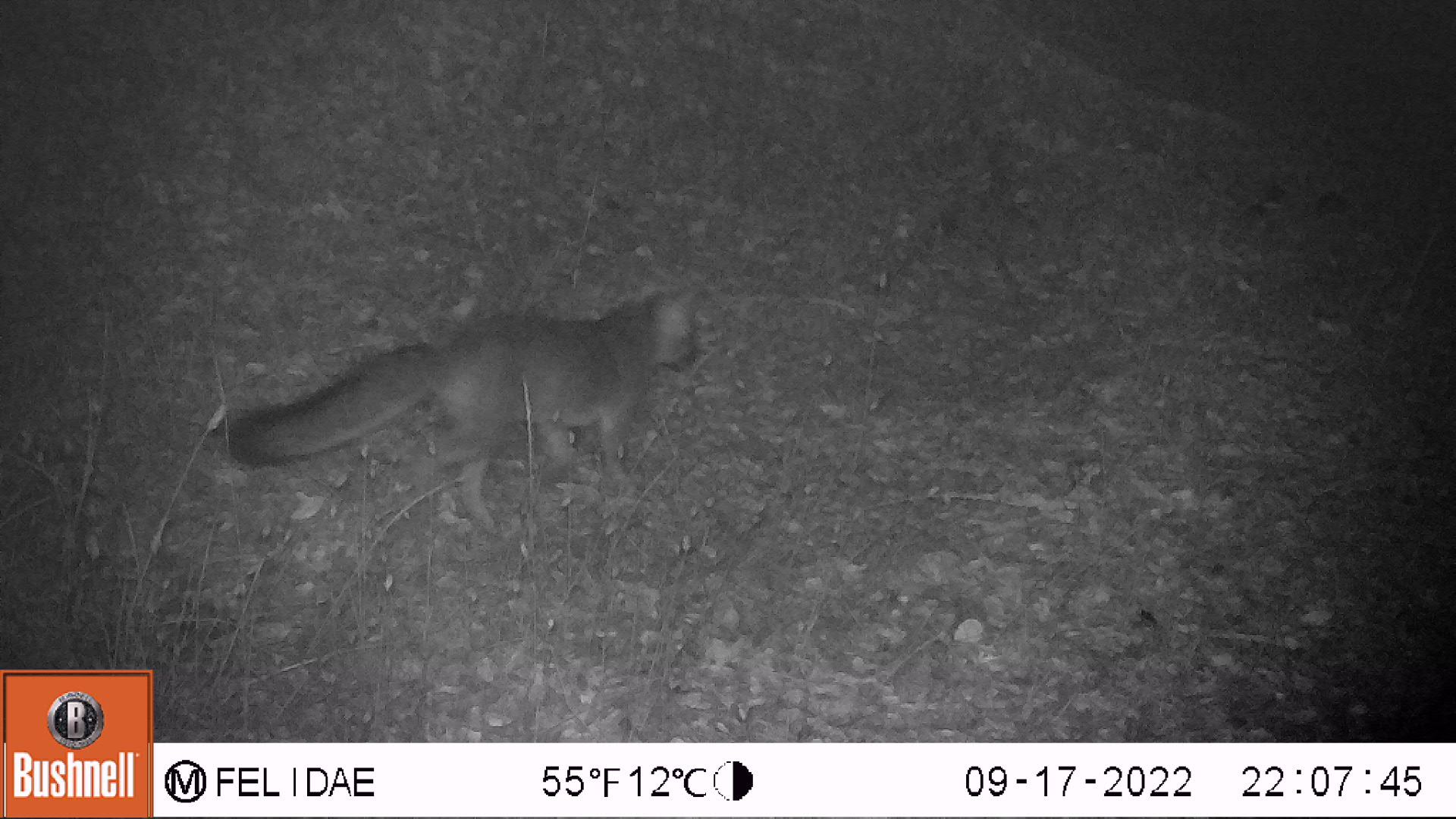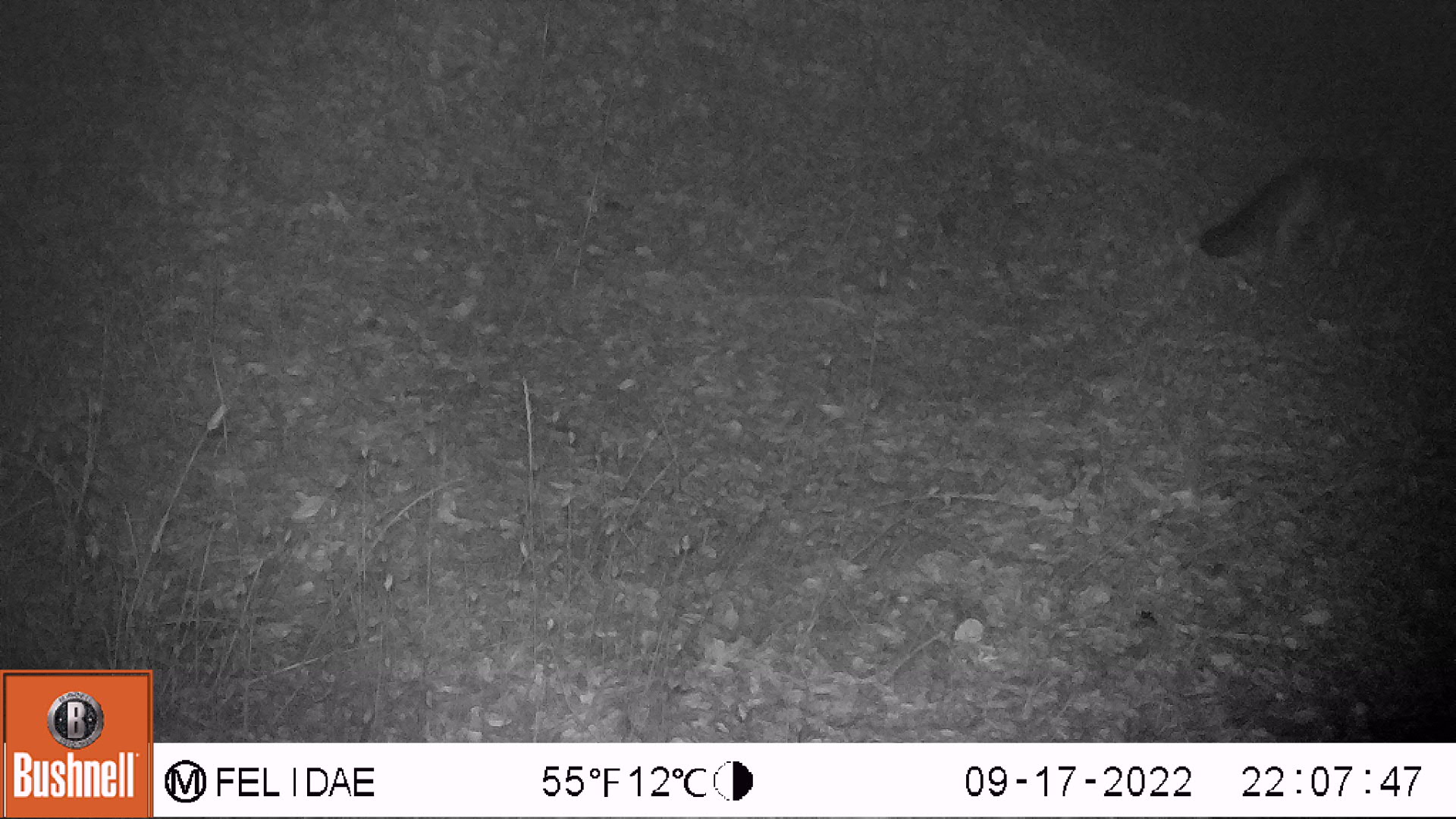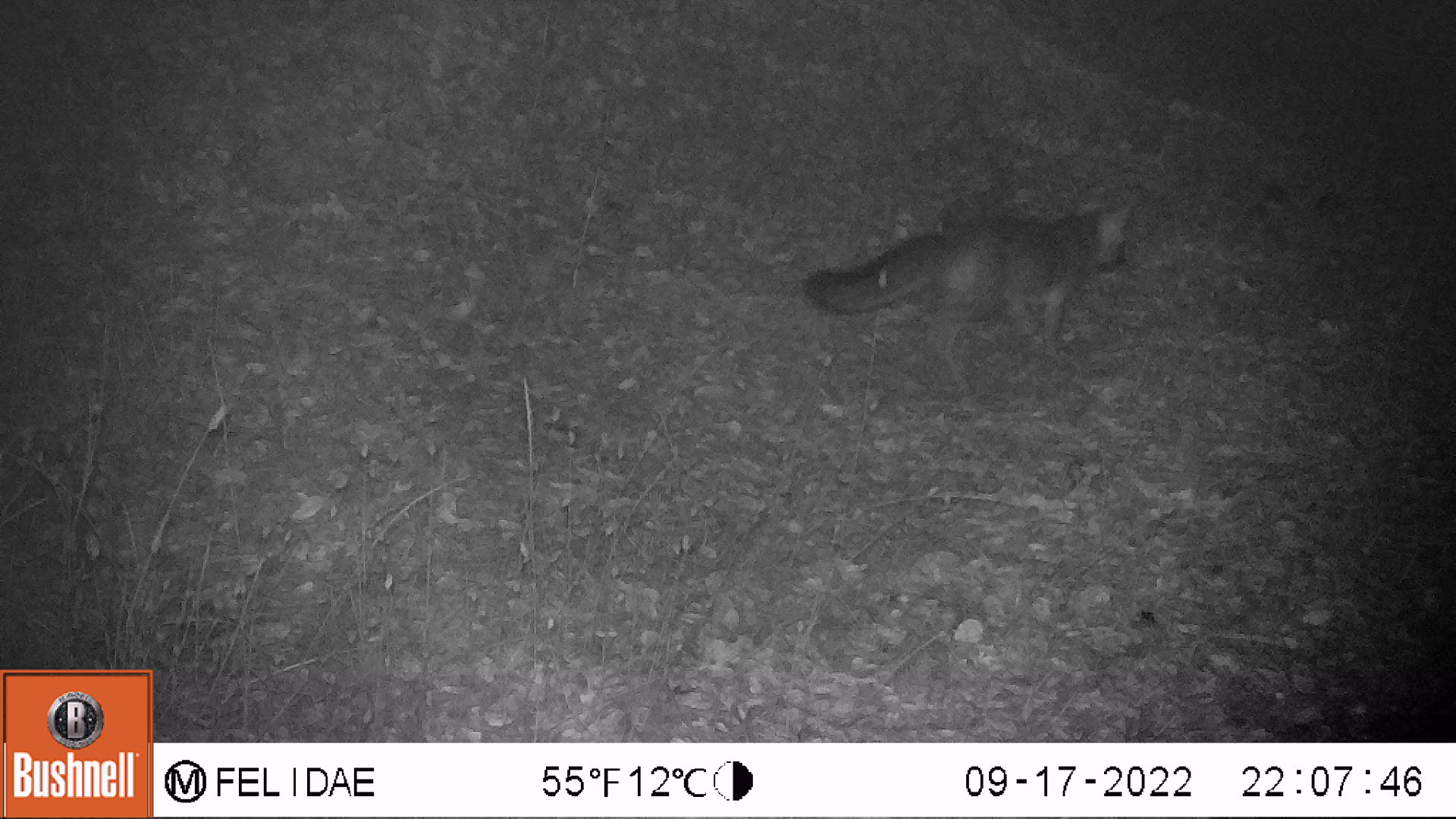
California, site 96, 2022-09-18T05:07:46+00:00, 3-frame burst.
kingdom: Animalia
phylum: Chordata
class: Mammalia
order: Carnivora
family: Canidae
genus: Urocyon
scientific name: Urocyon cinereoargenteus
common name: gray fox